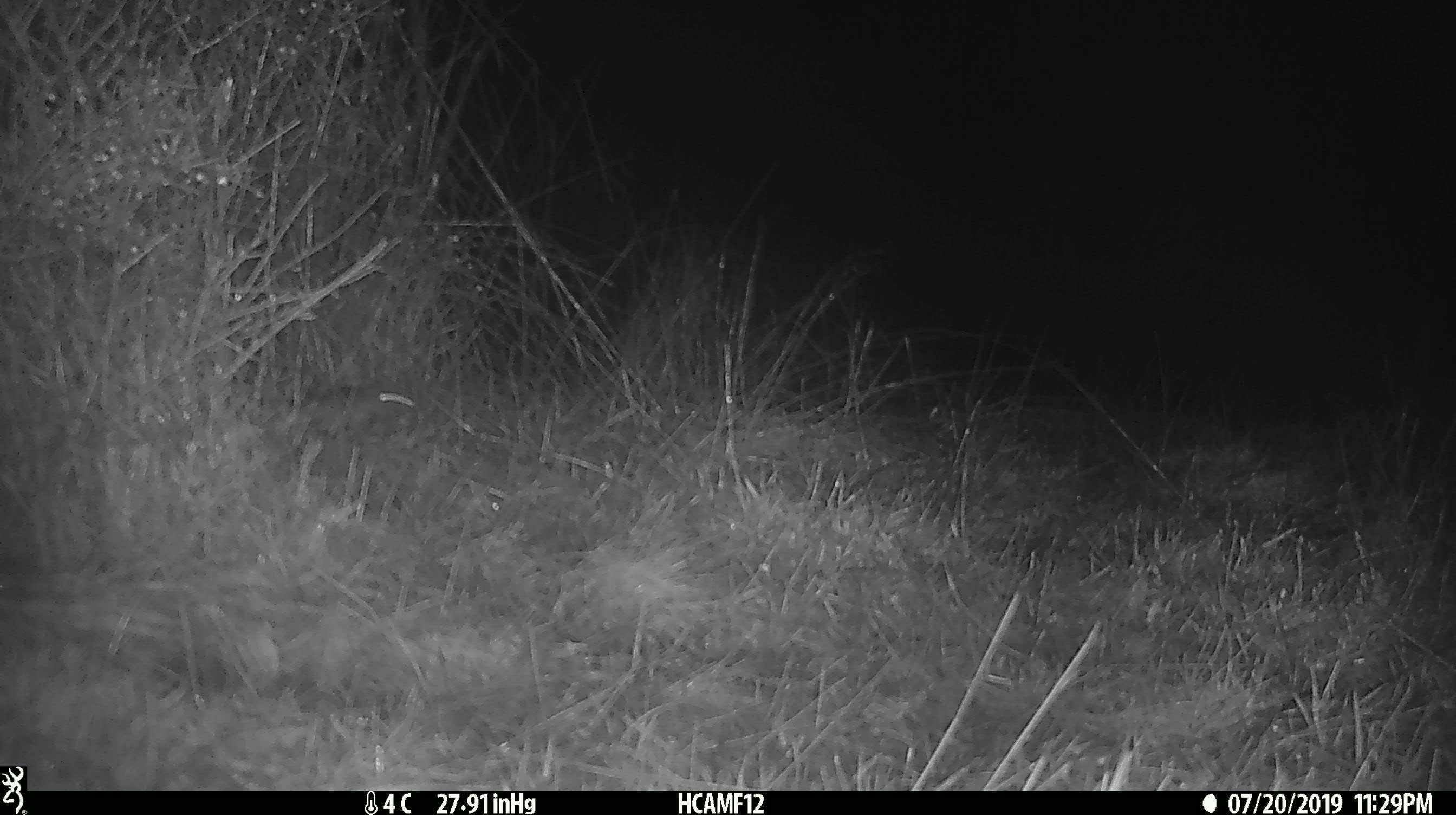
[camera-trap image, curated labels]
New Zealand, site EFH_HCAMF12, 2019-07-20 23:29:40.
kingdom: Animalia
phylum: Chordata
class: Mammalia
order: Rodentia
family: Muridae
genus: Mus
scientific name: Mus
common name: mouse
Mouse (Mus).